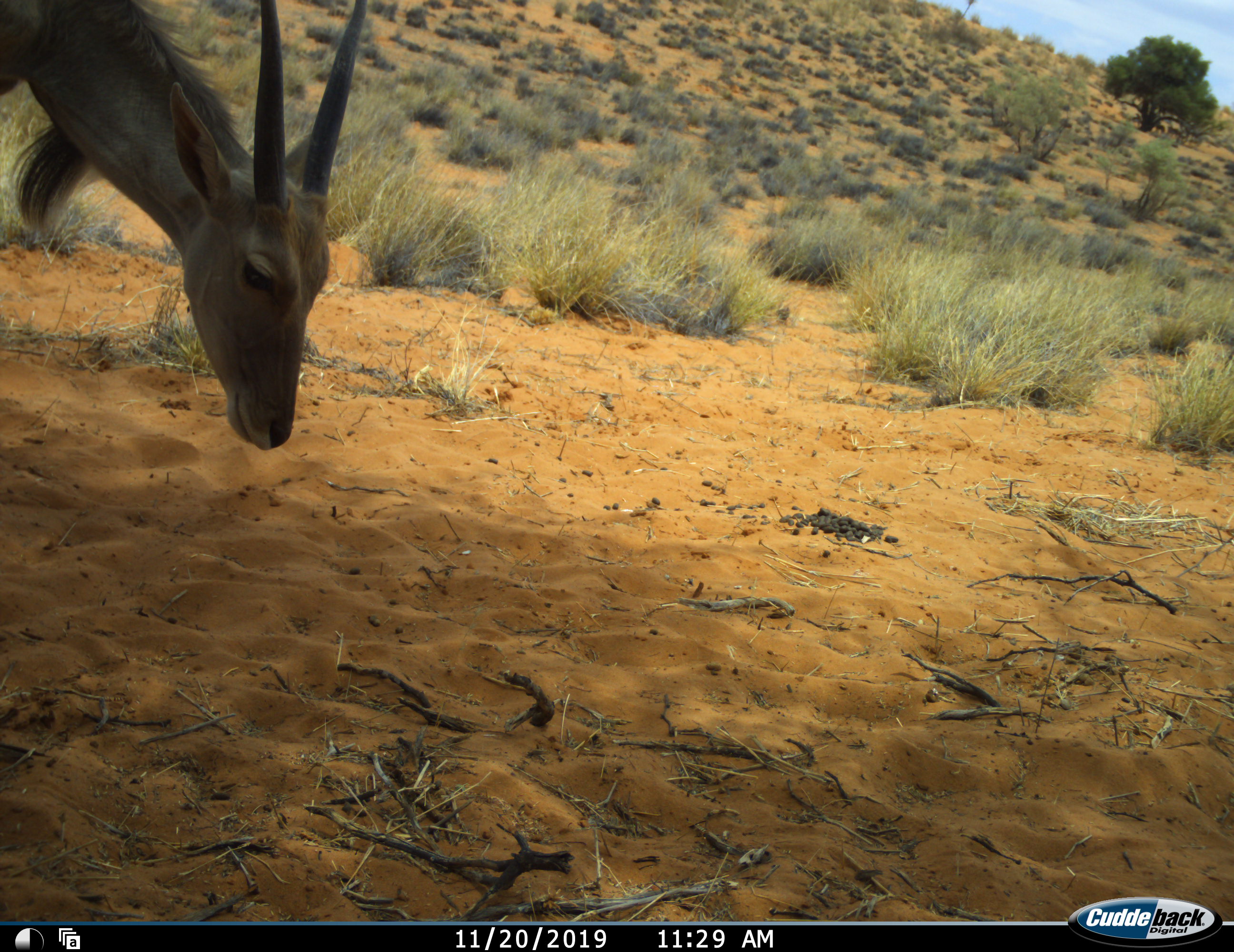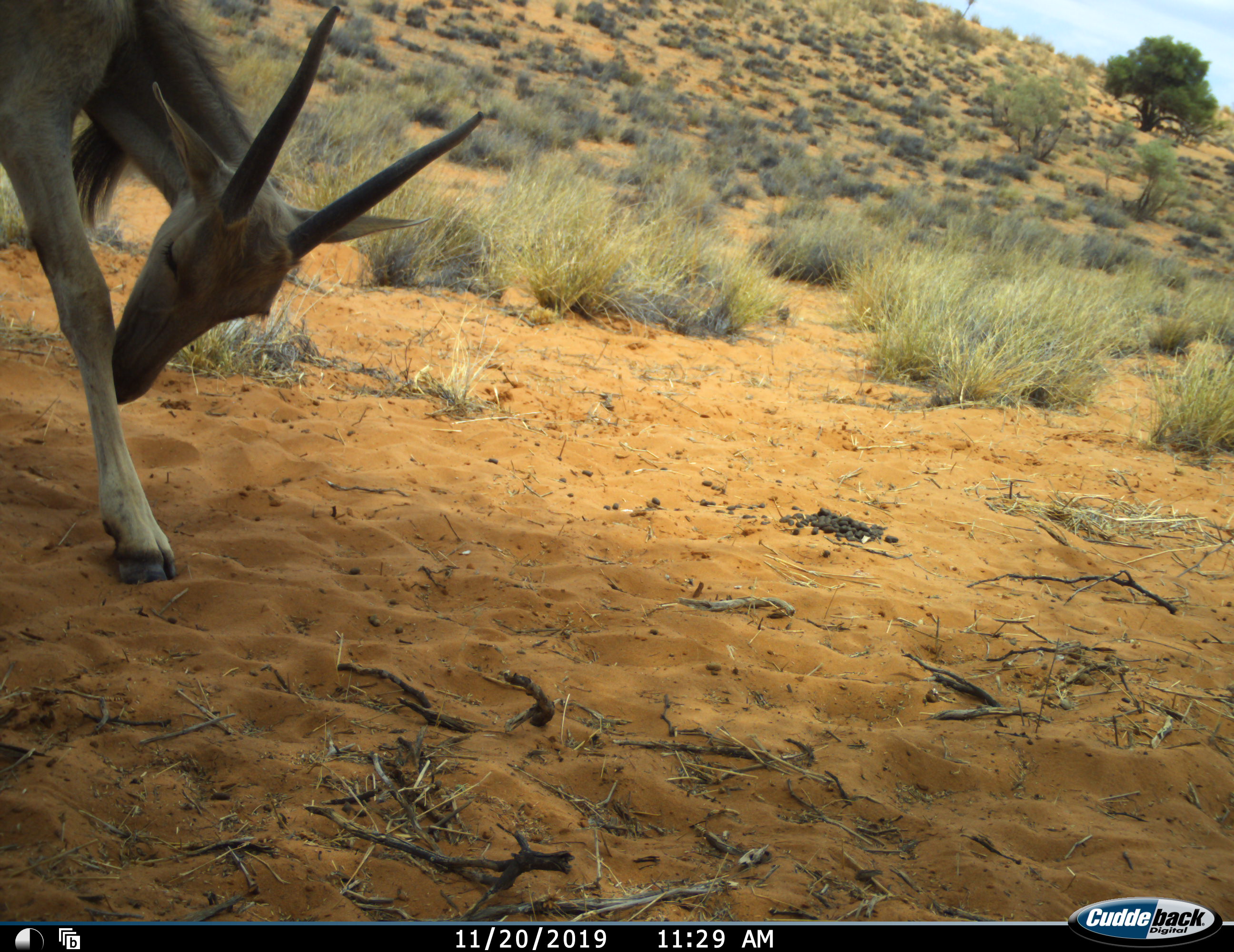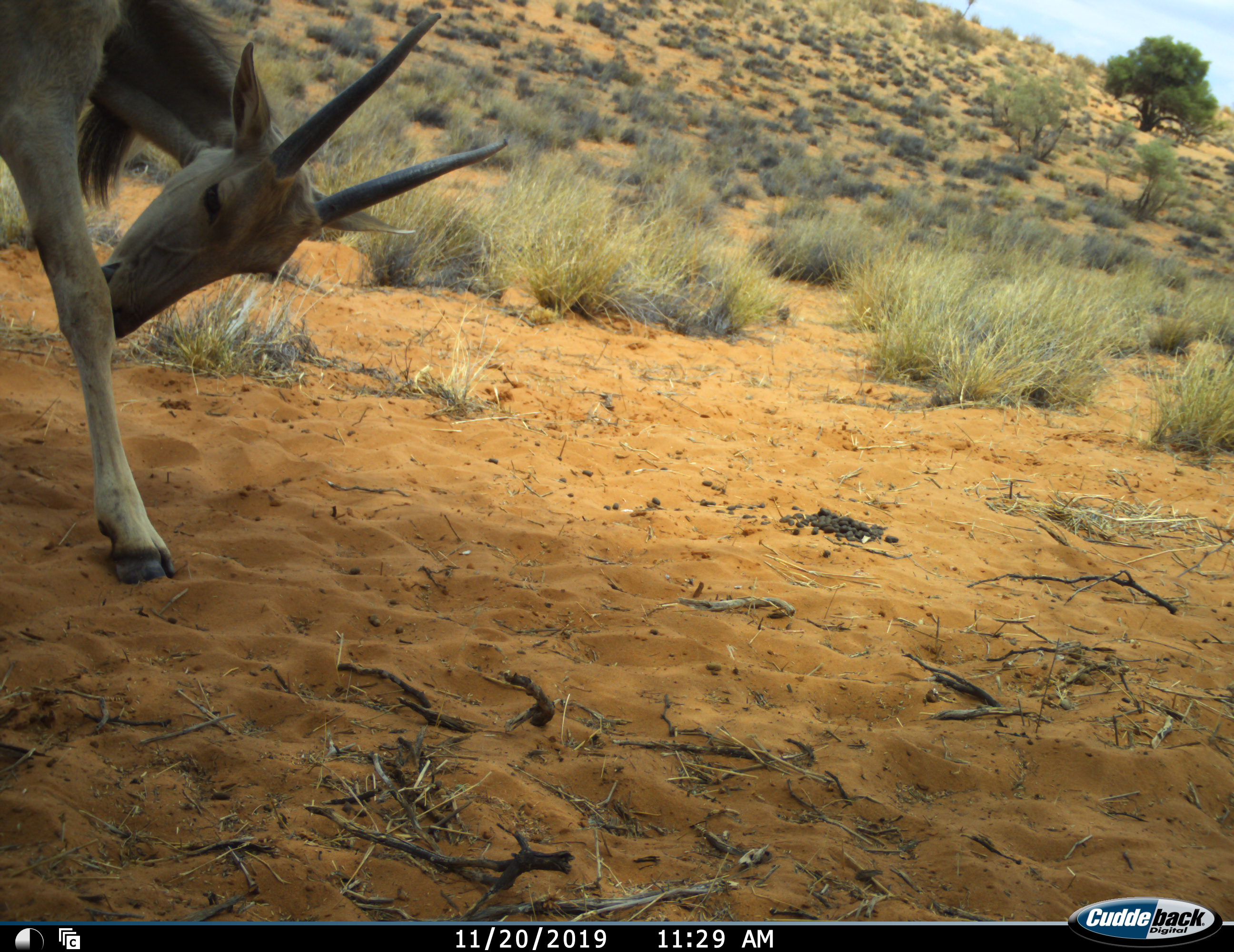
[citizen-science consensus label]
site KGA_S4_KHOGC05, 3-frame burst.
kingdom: Animalia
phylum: Chordata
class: Mammalia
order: Artiodactyla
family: Bovidae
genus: Tragelaphus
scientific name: Tragelaphus oryx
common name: eland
Eland (Tragelaphus oryx), count 1. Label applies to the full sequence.